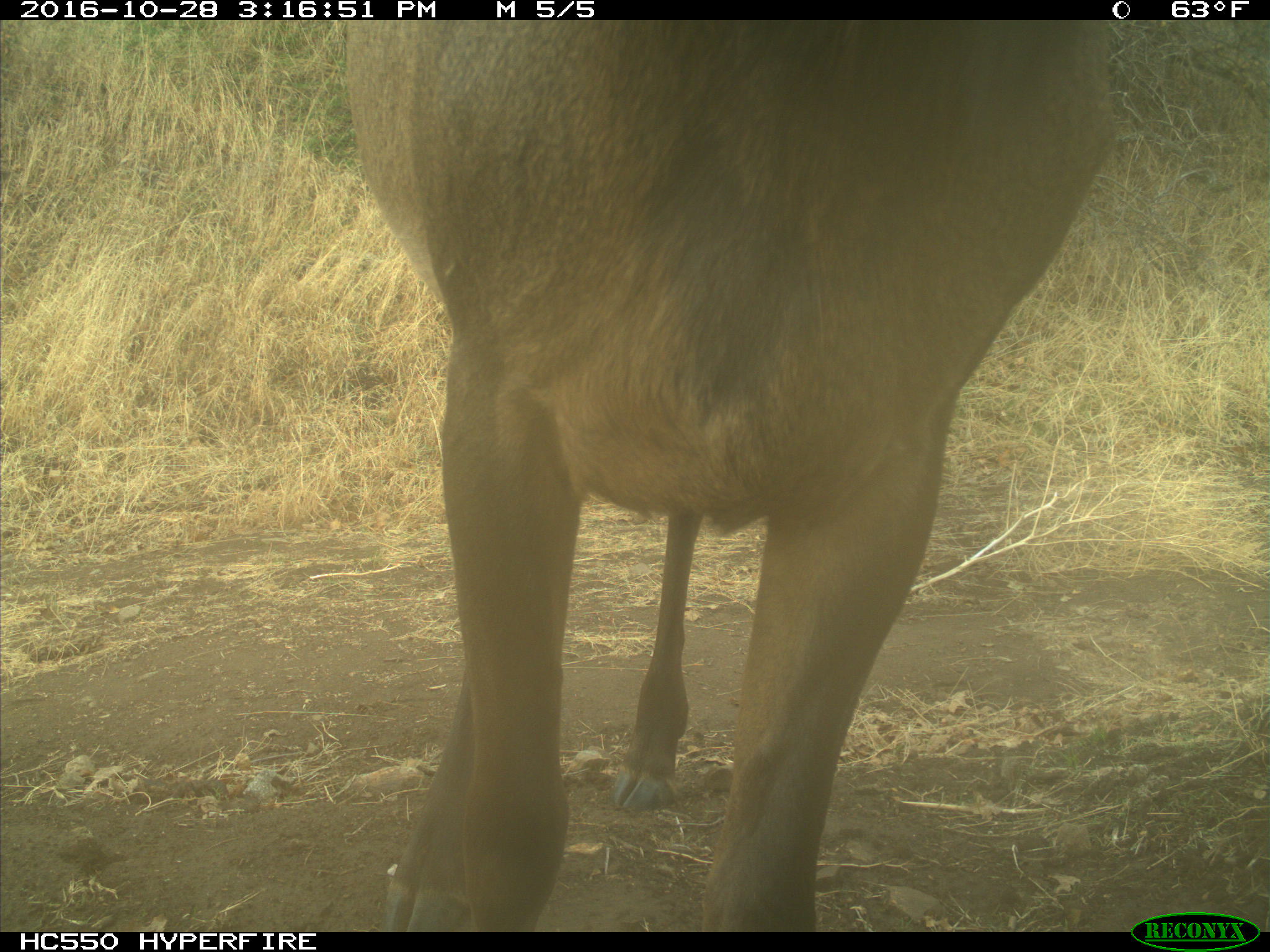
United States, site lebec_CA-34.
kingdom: Animalia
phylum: Chordata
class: Mammalia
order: Artiodactyla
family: Cervidae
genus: Cervus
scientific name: Cervus canadensis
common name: elk